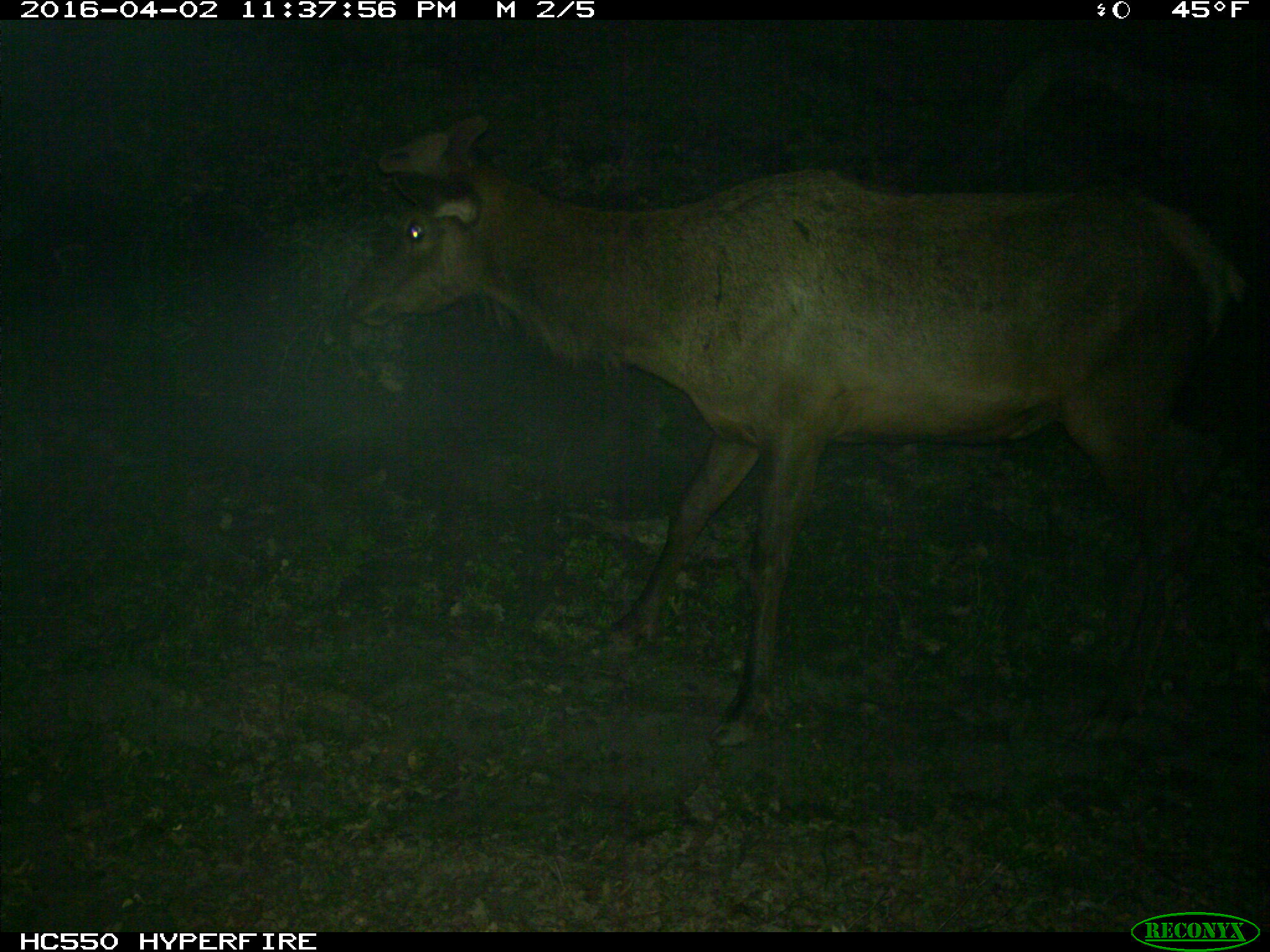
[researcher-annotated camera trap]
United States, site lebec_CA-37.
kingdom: Animalia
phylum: Chordata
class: Mammalia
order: Artiodactyla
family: Cervidae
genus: Cervus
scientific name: Cervus canadensis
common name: elk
Cervus canadensis (elk).